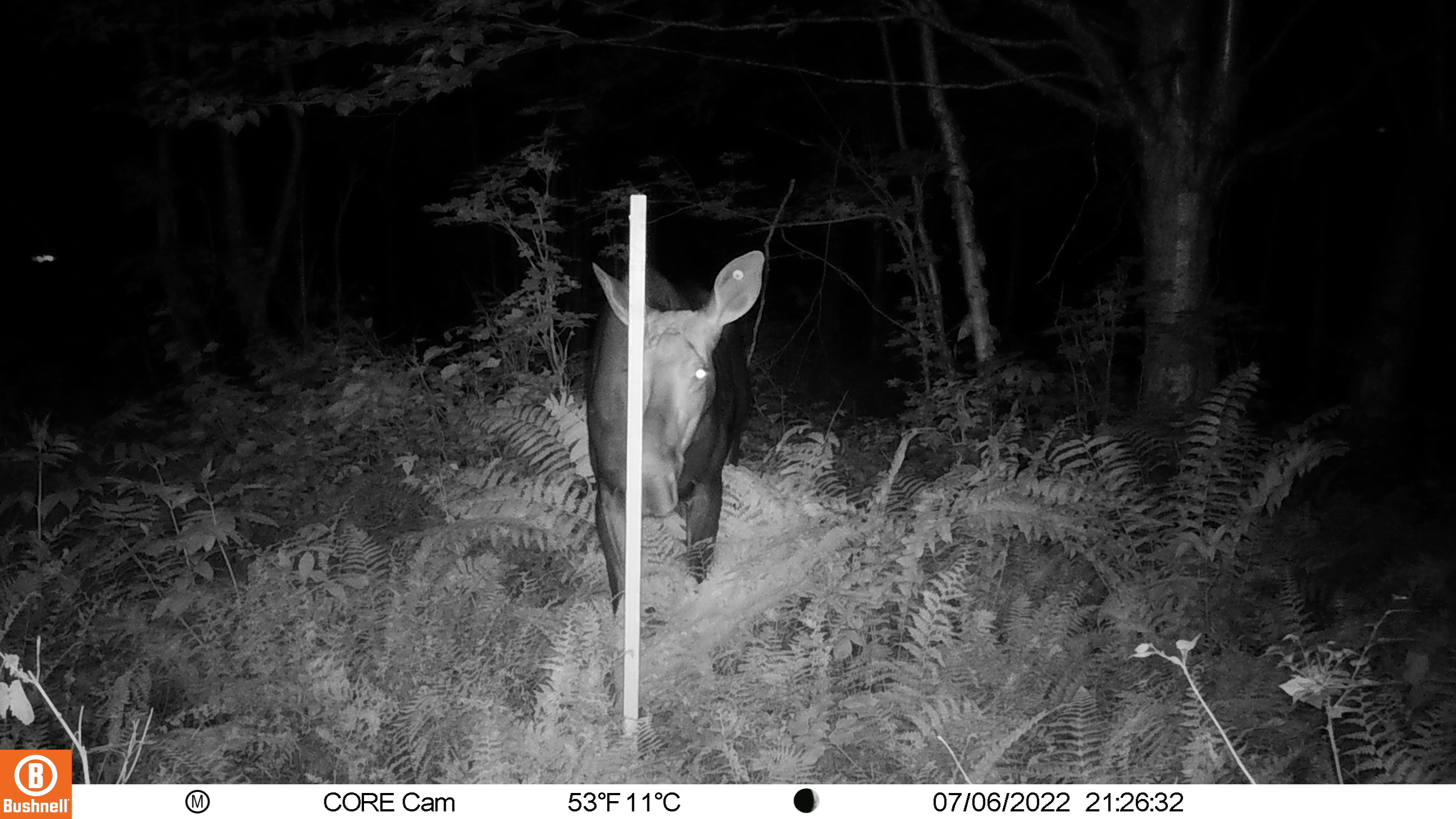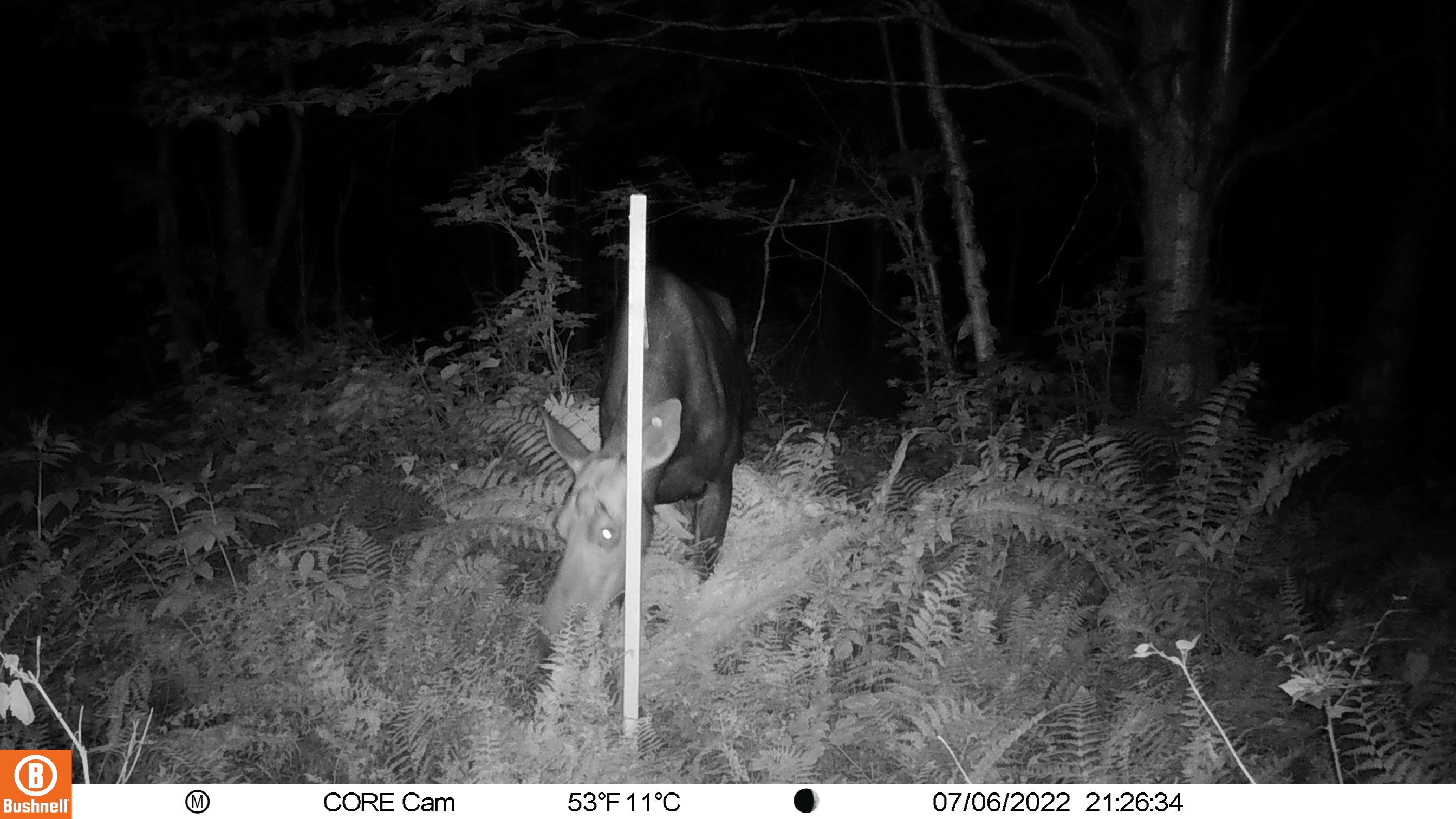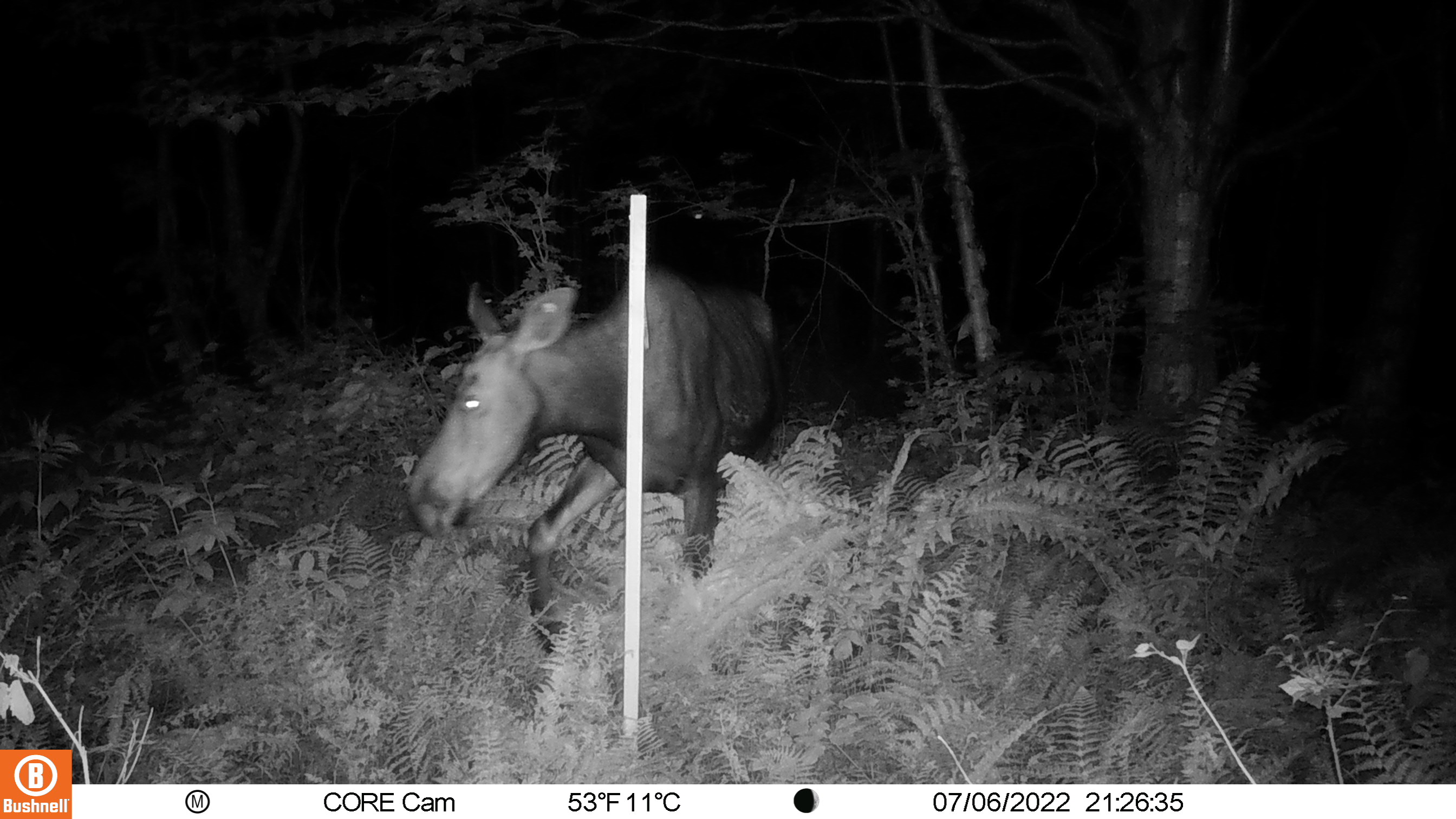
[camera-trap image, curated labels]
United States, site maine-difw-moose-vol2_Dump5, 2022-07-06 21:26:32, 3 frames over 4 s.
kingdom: Animalia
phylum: Chordata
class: Mammalia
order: Artiodactyla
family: Cervidae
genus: Alces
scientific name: Alces alces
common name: moose